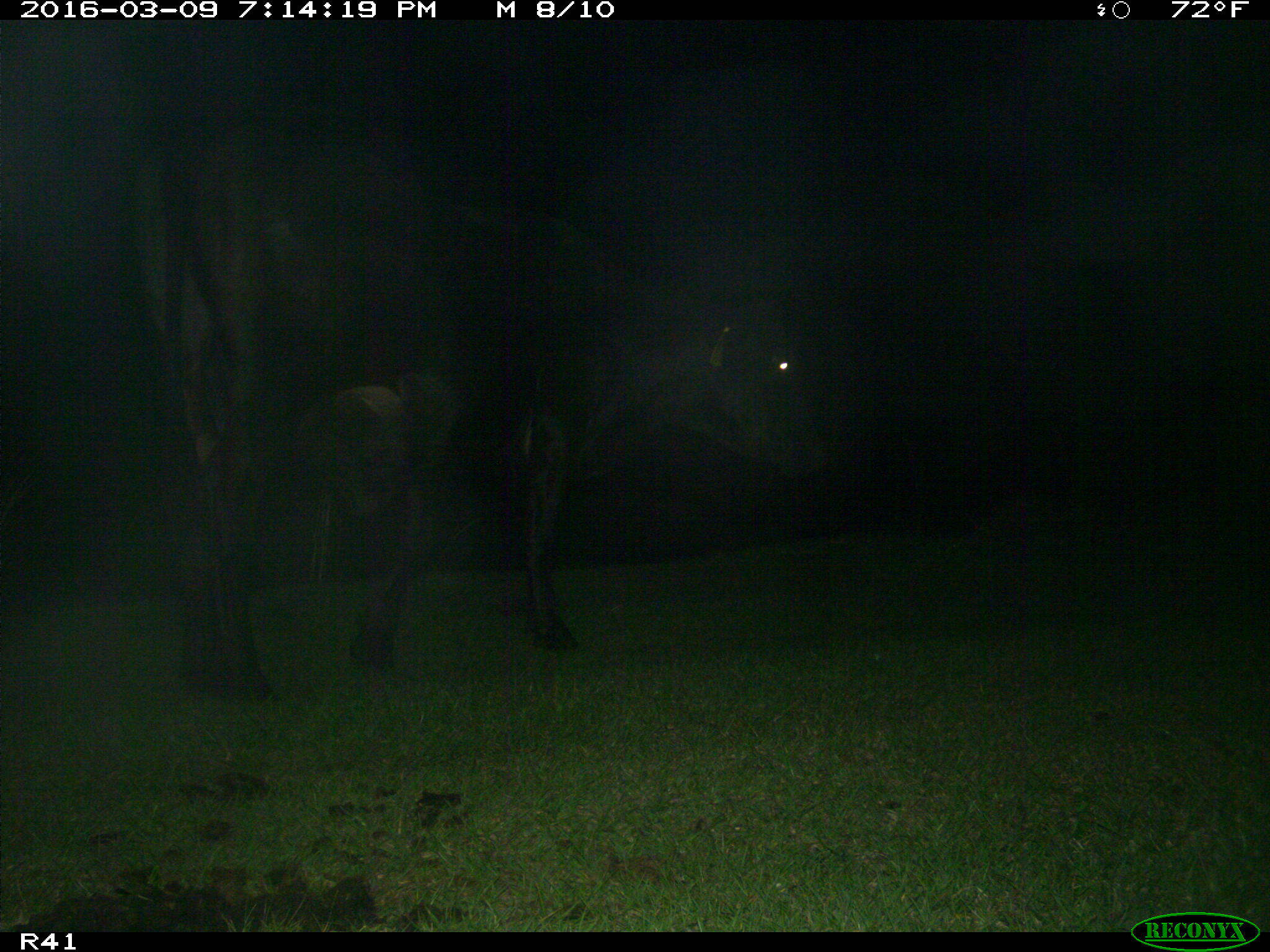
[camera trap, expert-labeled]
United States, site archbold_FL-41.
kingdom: Animalia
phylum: Chordata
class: Mammalia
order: Artiodactyla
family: Bovidae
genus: Bos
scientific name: Bos taurus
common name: domestic cow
Bos taurus (domestic cow).